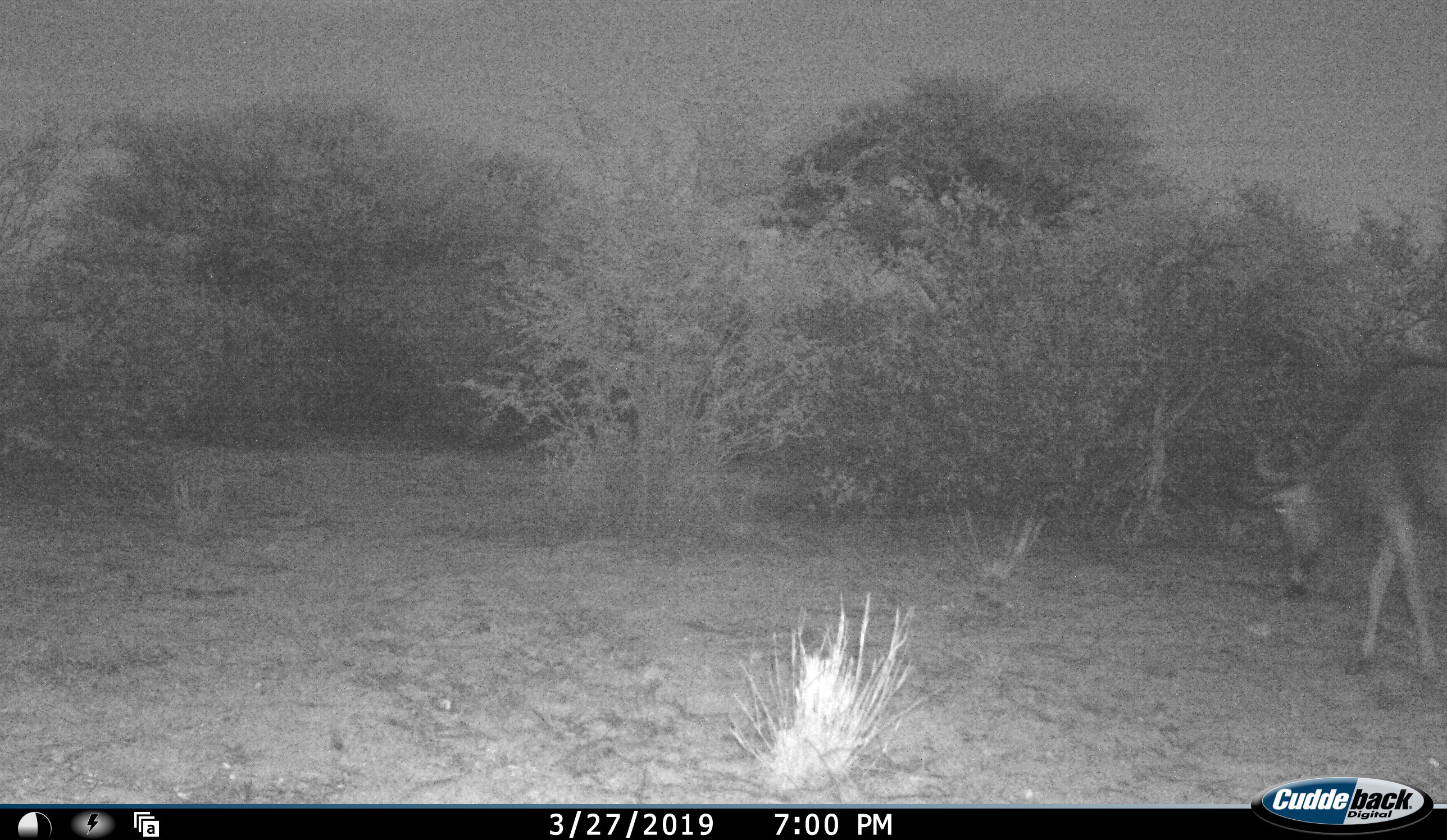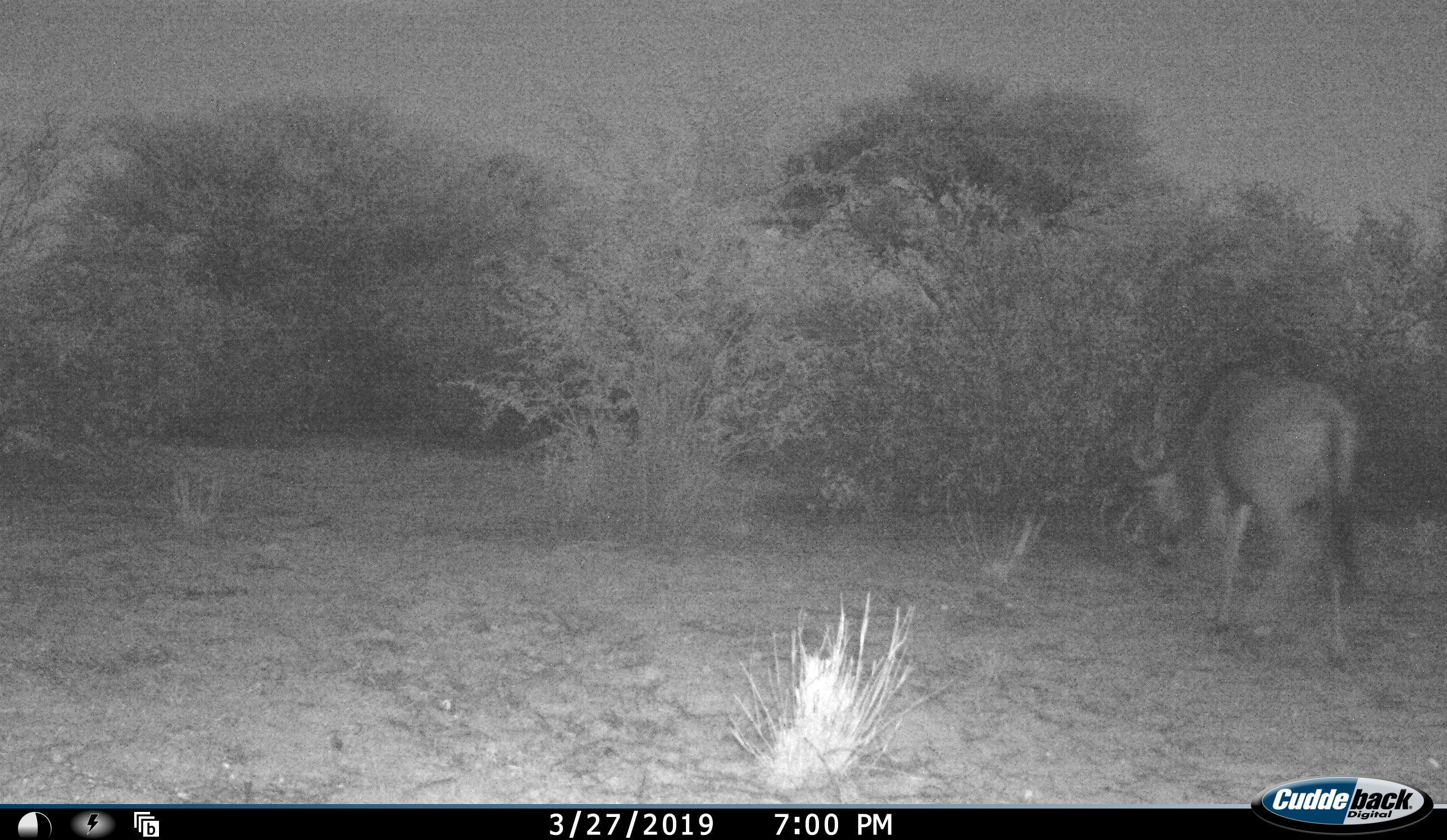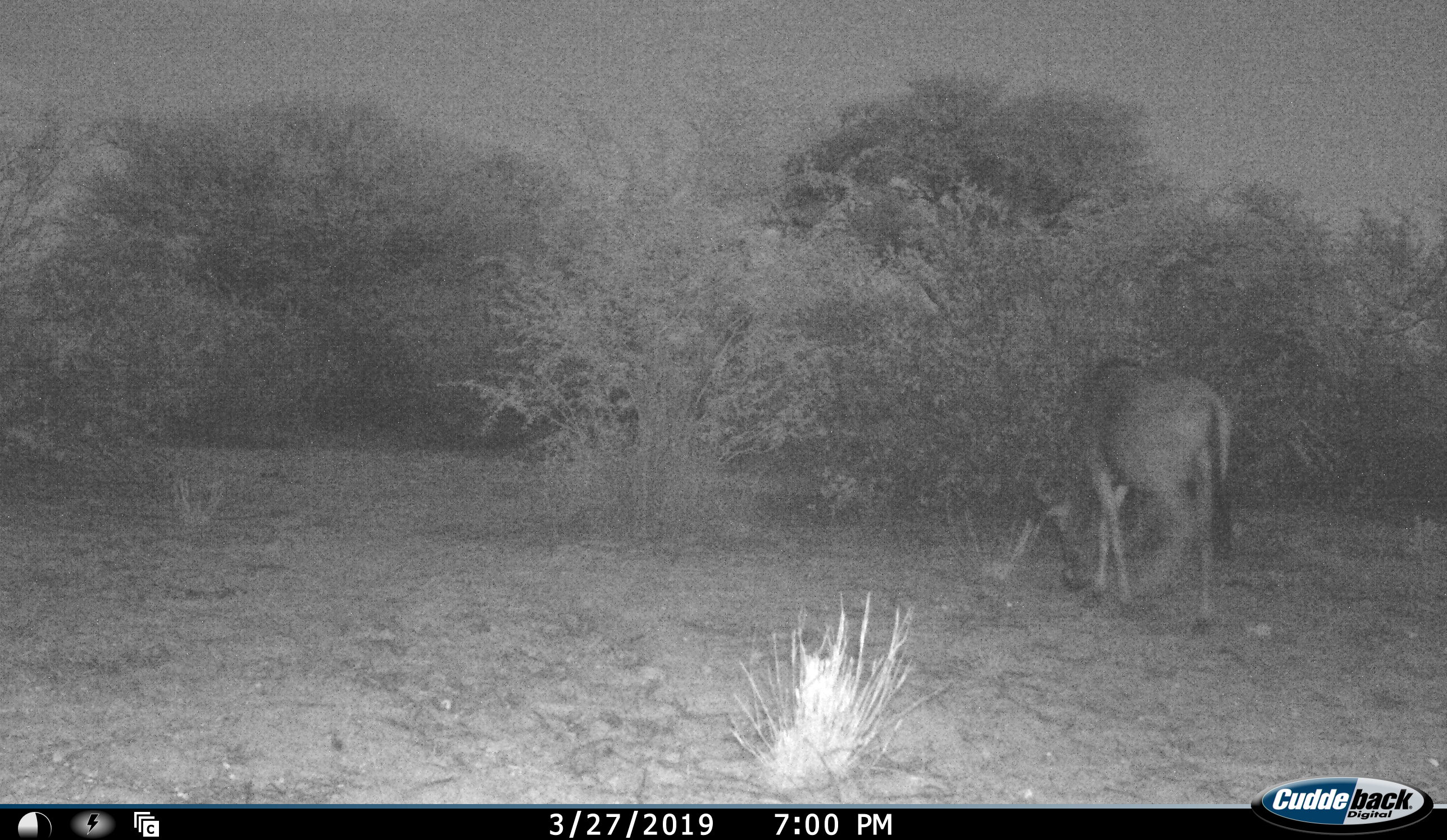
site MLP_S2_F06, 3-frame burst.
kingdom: Animalia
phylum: Chordata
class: Mammalia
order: Artiodactyla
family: Bovidae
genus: Connochaetes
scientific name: Connochaetes taurinus taurinus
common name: blue wildebeest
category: wildebeestblue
Wildebeestblue (blue wildebeest) (Connochaetes taurinus taurinus), count 1. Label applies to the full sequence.